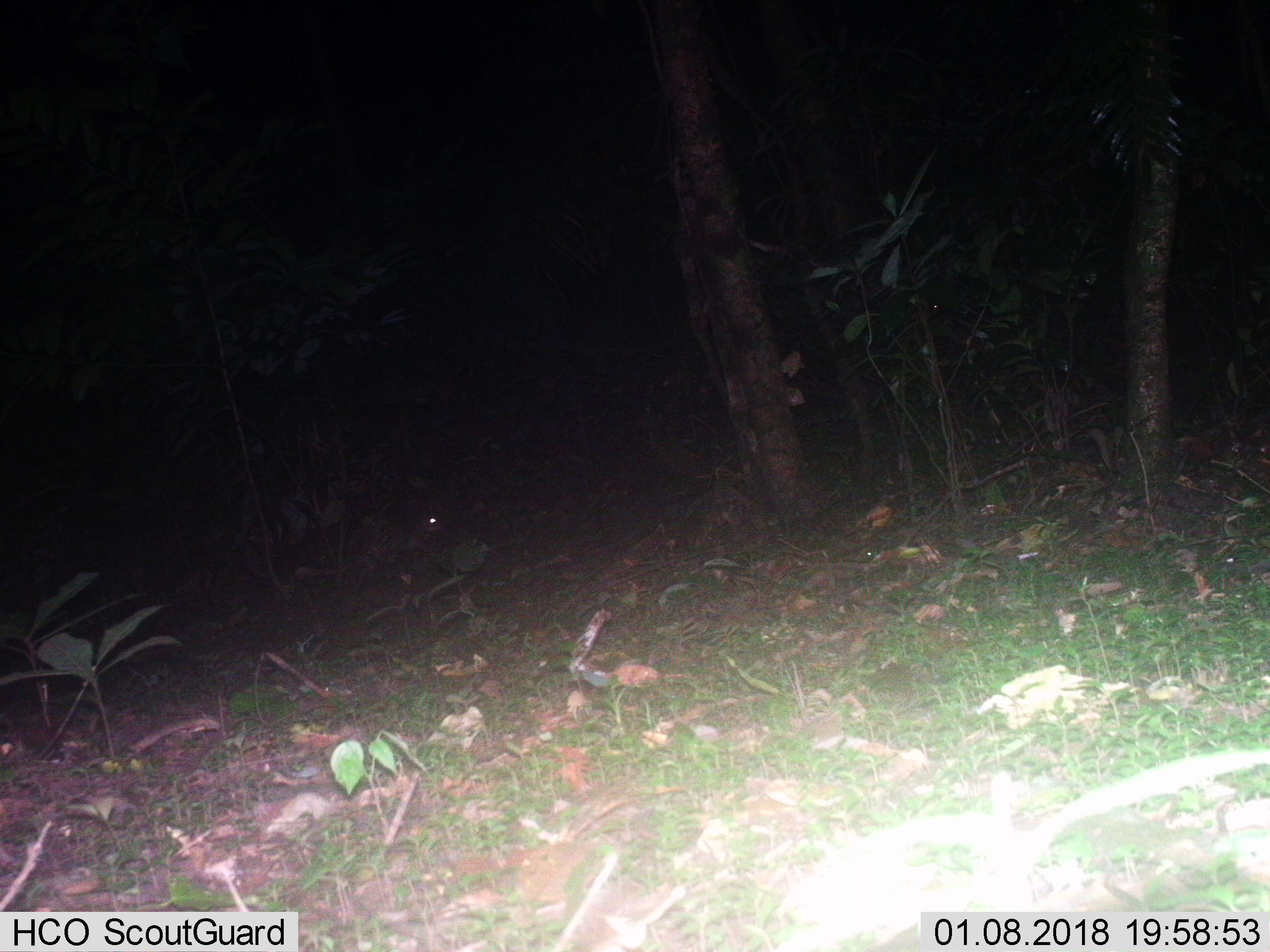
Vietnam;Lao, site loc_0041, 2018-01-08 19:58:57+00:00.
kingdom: Animalia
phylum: Chordata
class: Mammalia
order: Rodentia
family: Hystricidae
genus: Atherurus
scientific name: Atherurus macrourus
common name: asiatic brush-tailed porcupine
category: asiatic brush tailed porcupine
Asiatic brush tailed porcupine (asiatic brush-tailed porcupine) (Atherurus macrourus). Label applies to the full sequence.